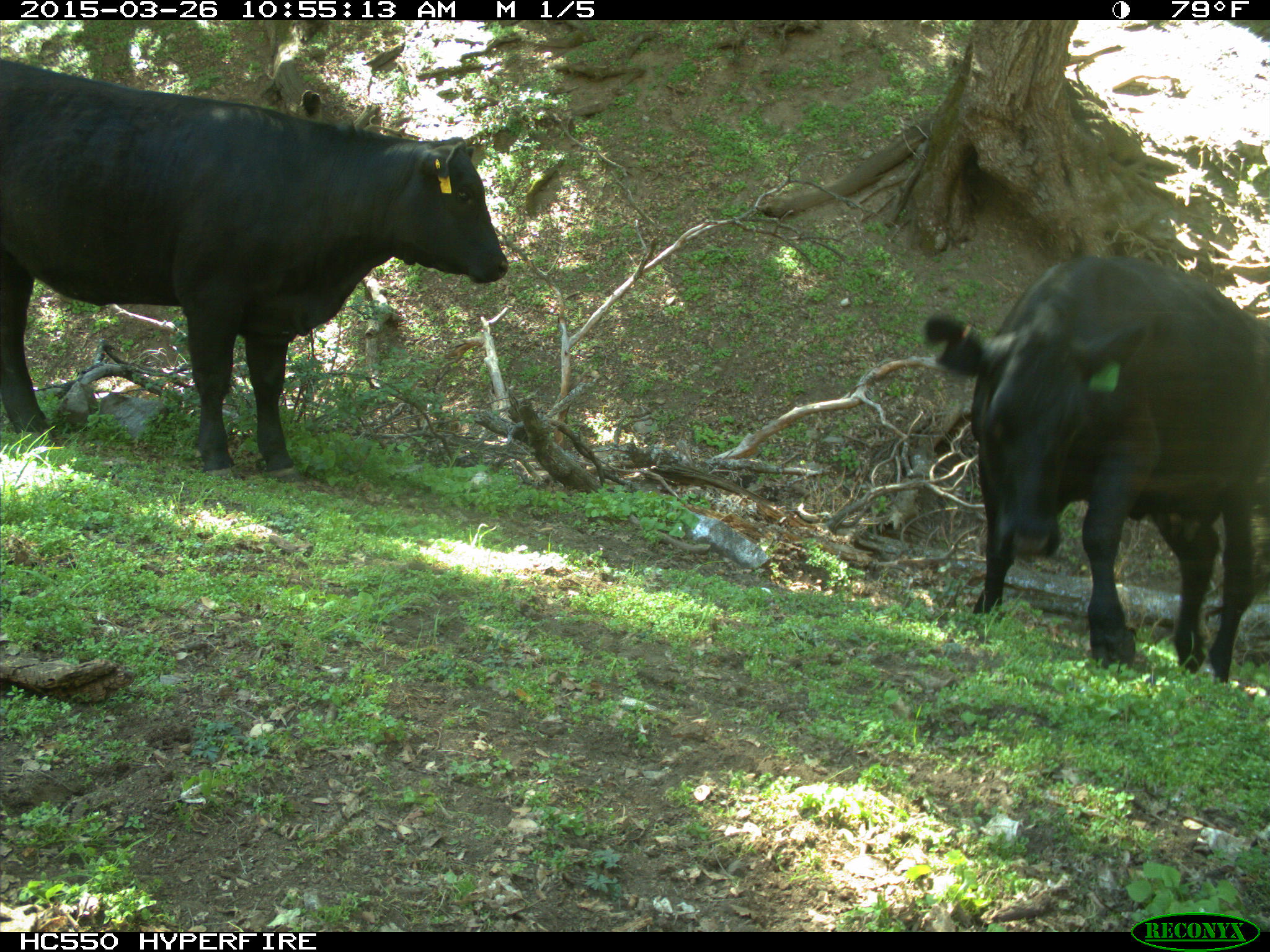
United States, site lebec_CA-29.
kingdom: Animalia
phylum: Chordata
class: Mammalia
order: Artiodactyla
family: Bovidae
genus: Bos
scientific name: Bos taurus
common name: domestic cow